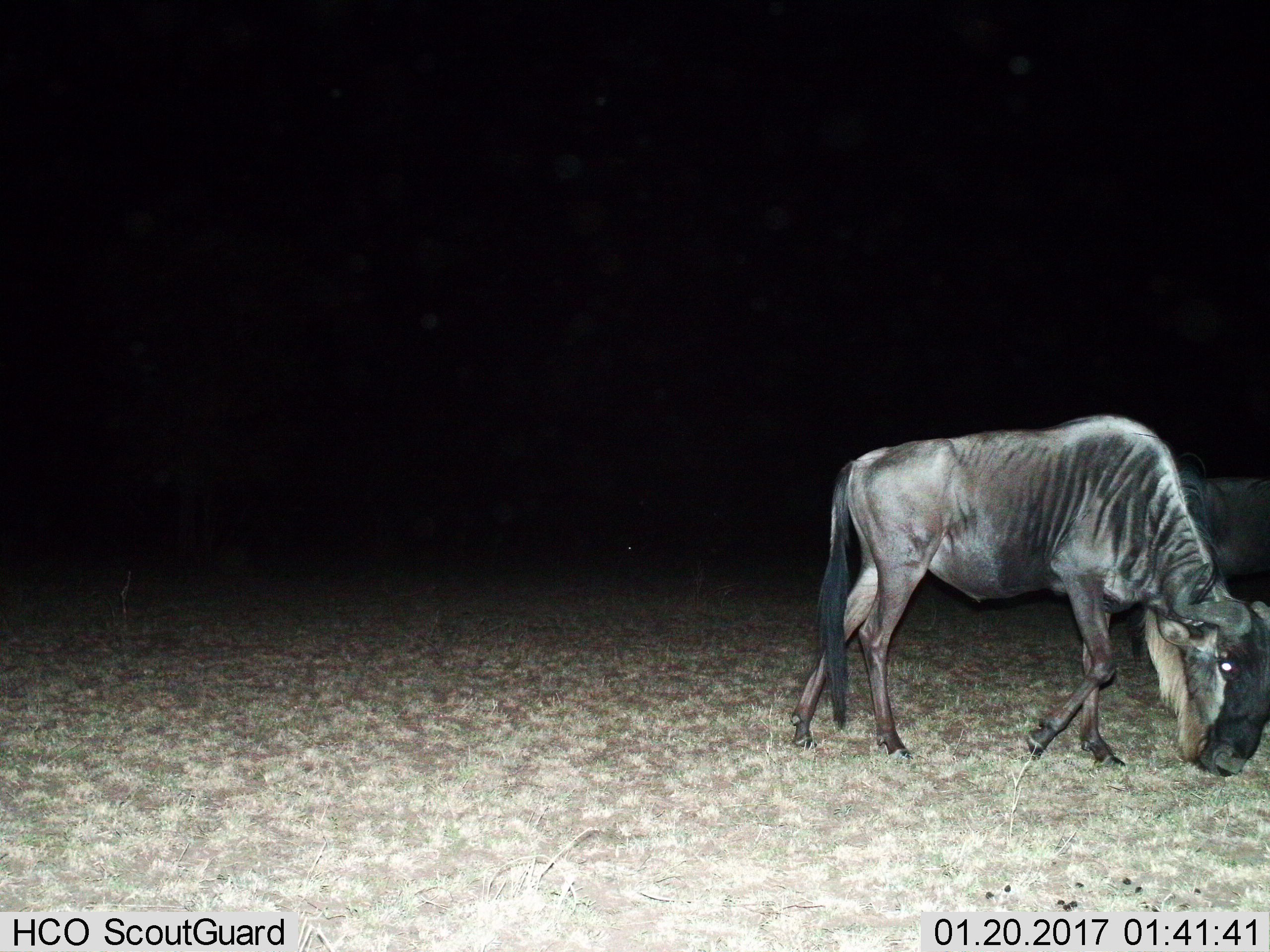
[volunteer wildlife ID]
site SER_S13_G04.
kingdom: Animalia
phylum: Chordata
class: Mammalia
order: Artiodactyla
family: Bovidae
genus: Connochaetes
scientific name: Connochaetes taurinus taurinus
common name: blue wildebeest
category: wildebeestblue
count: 1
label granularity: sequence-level